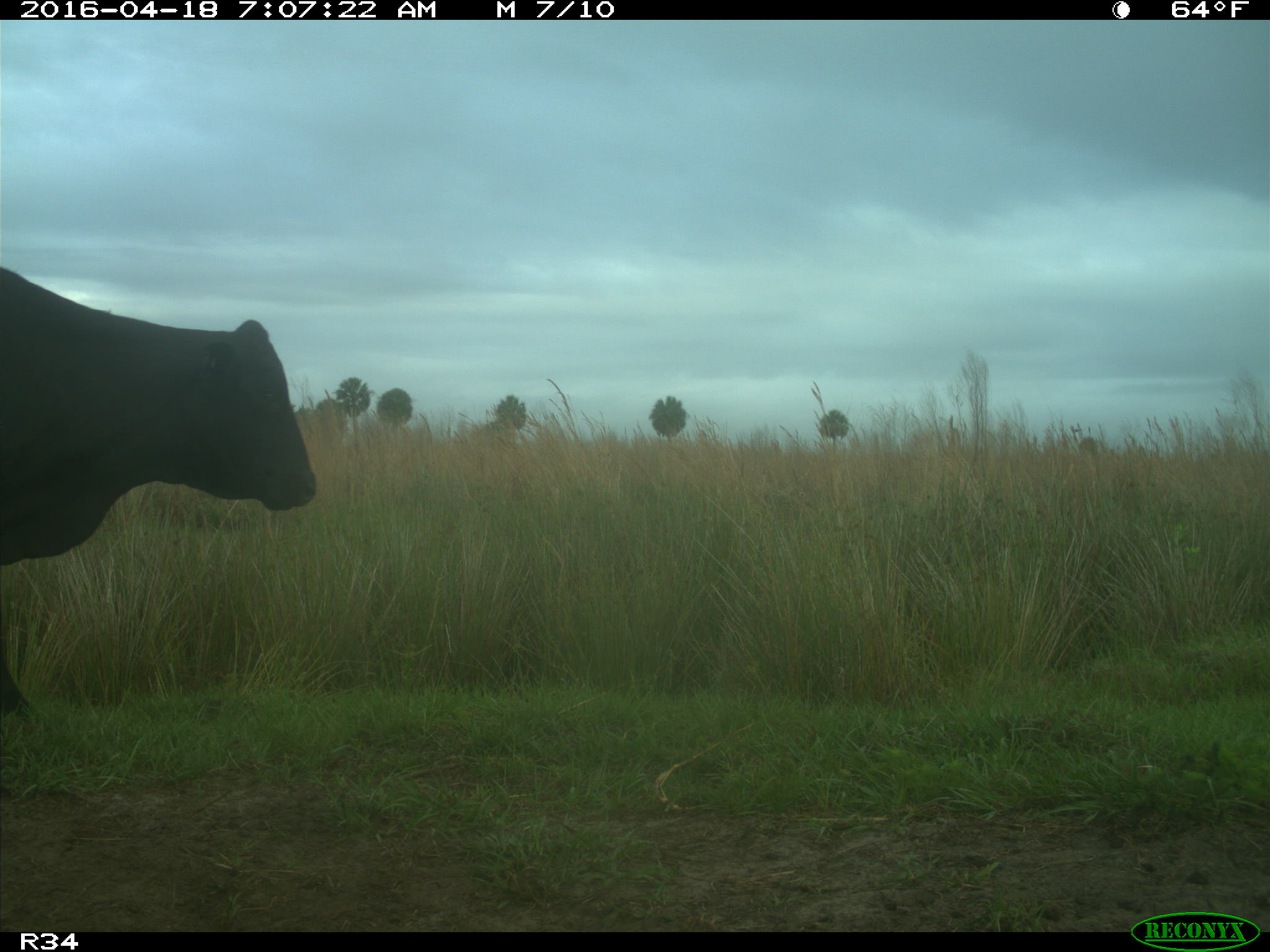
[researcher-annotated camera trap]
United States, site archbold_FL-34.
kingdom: Animalia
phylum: Chordata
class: Mammalia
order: Artiodactyla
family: Bovidae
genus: Bos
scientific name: Bos taurus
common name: domestic cow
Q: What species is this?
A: Bos taurus (domestic cow).